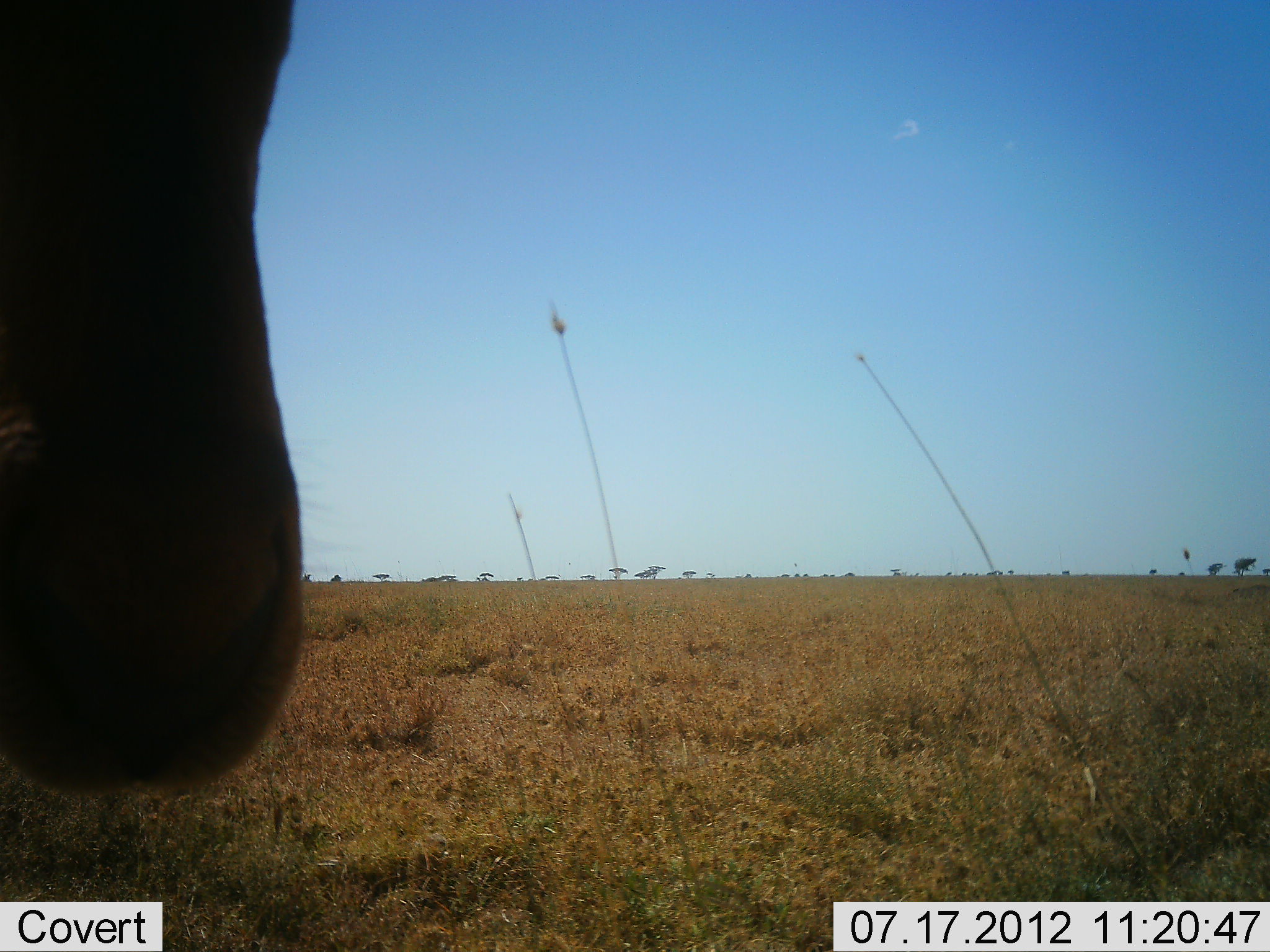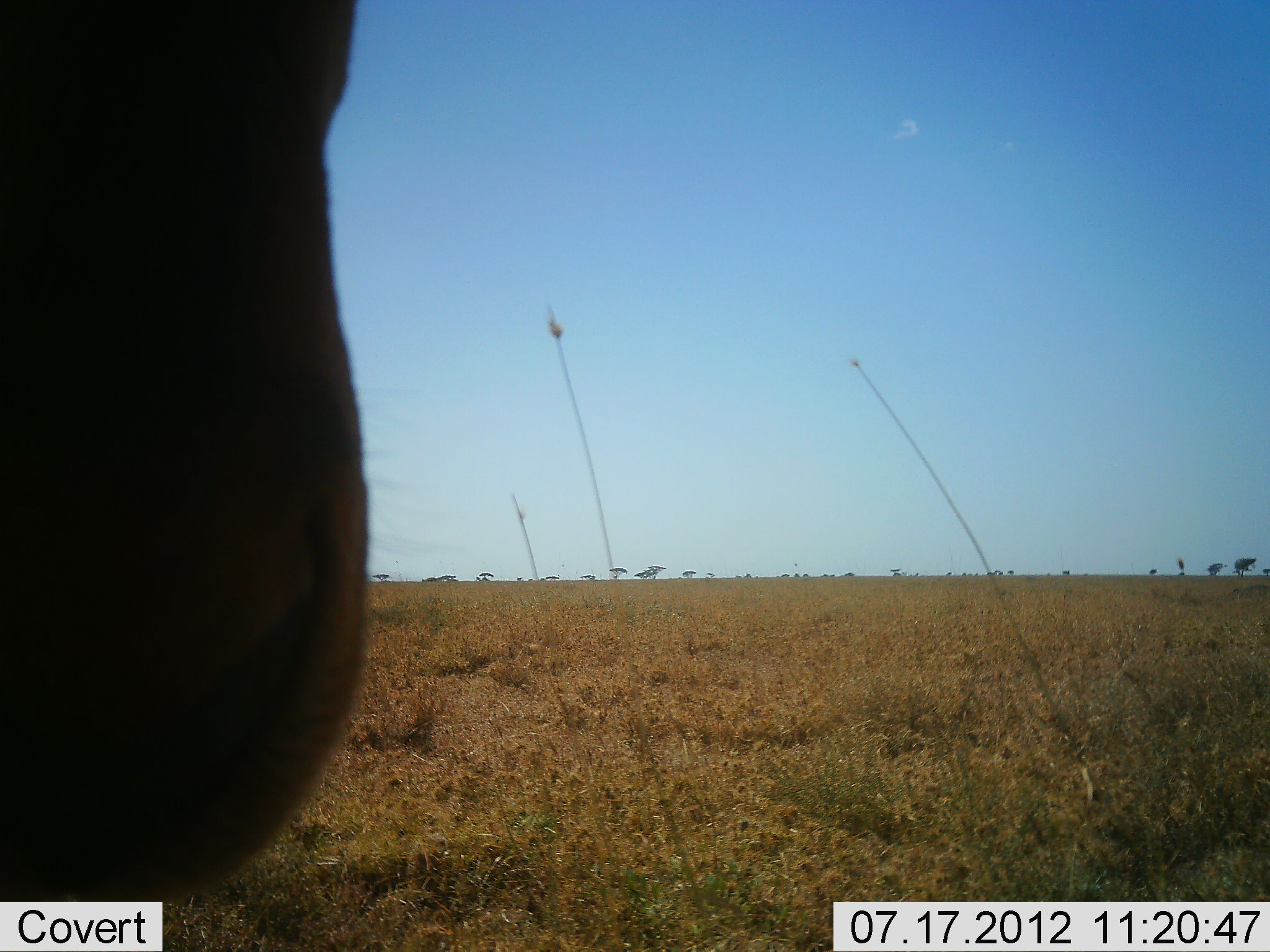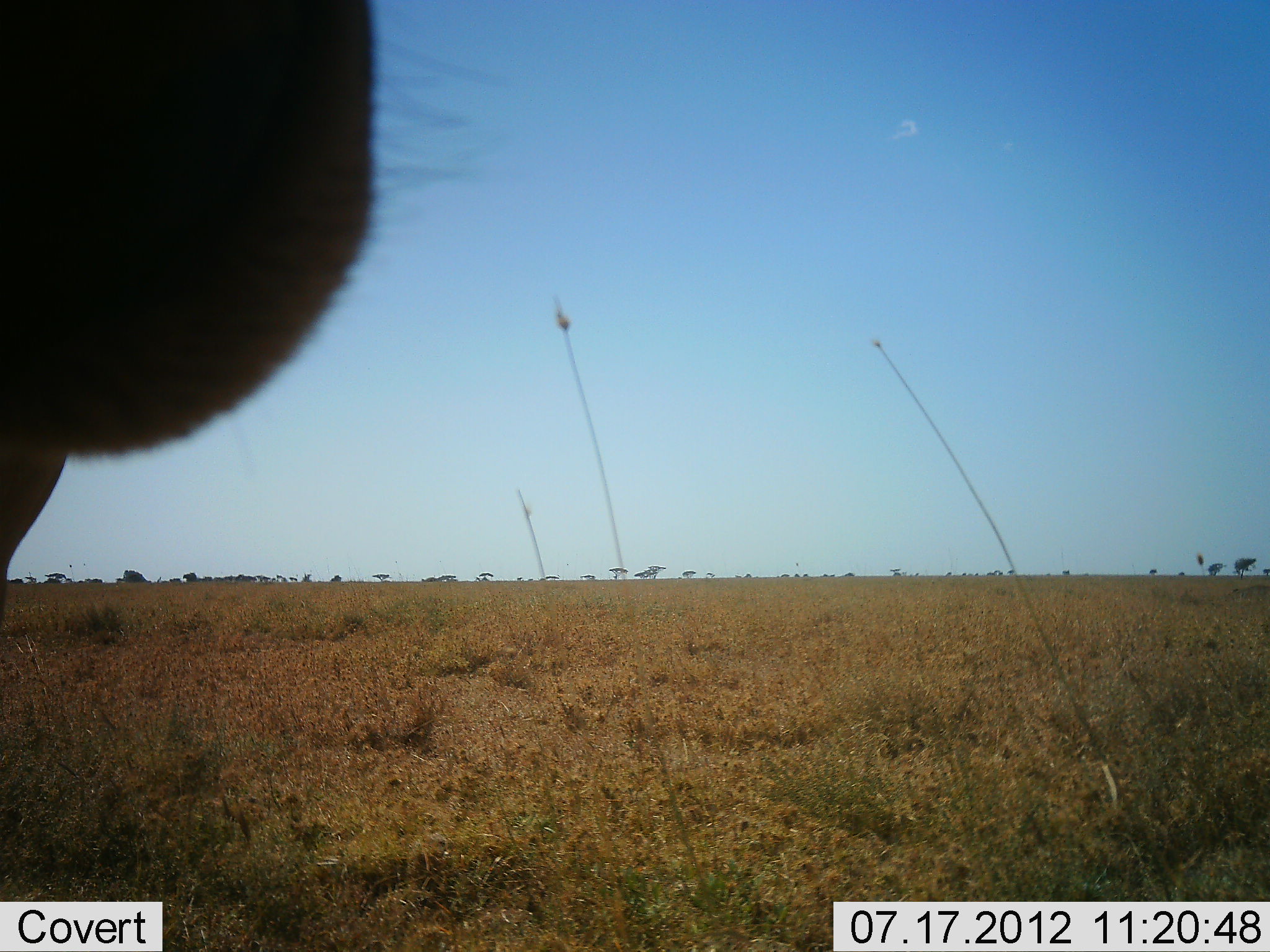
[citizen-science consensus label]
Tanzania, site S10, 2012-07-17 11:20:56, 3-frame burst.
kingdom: Animalia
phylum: Chordata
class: Mammalia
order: Artiodactyla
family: Bovidae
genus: Alcelaphus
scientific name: Alcelaphus buselaphus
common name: hartebeest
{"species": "hartebeest (Alcelaphus buselaphus)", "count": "1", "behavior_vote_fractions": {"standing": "100%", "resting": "0%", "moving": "0%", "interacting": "0%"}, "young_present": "0%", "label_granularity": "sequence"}